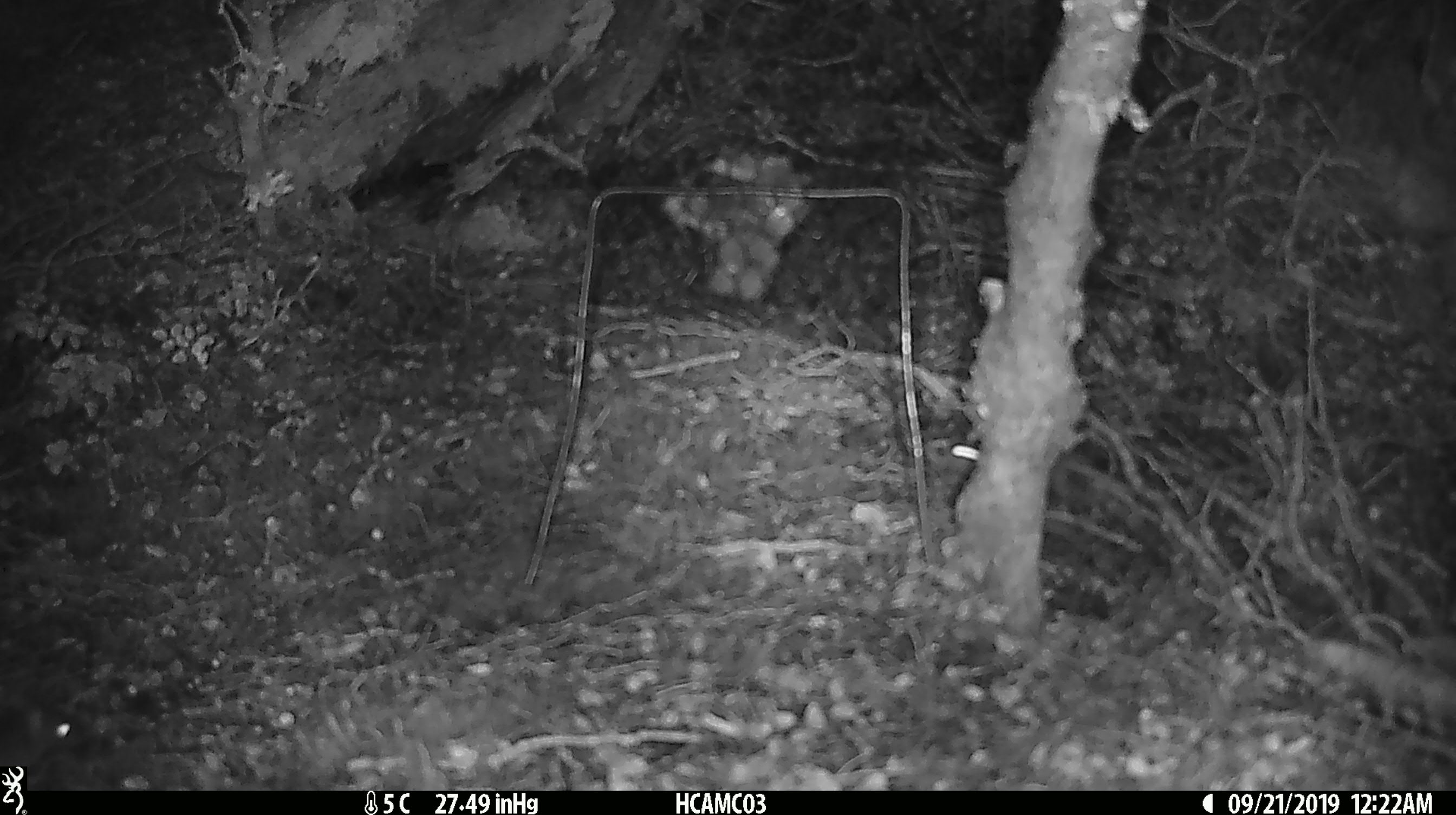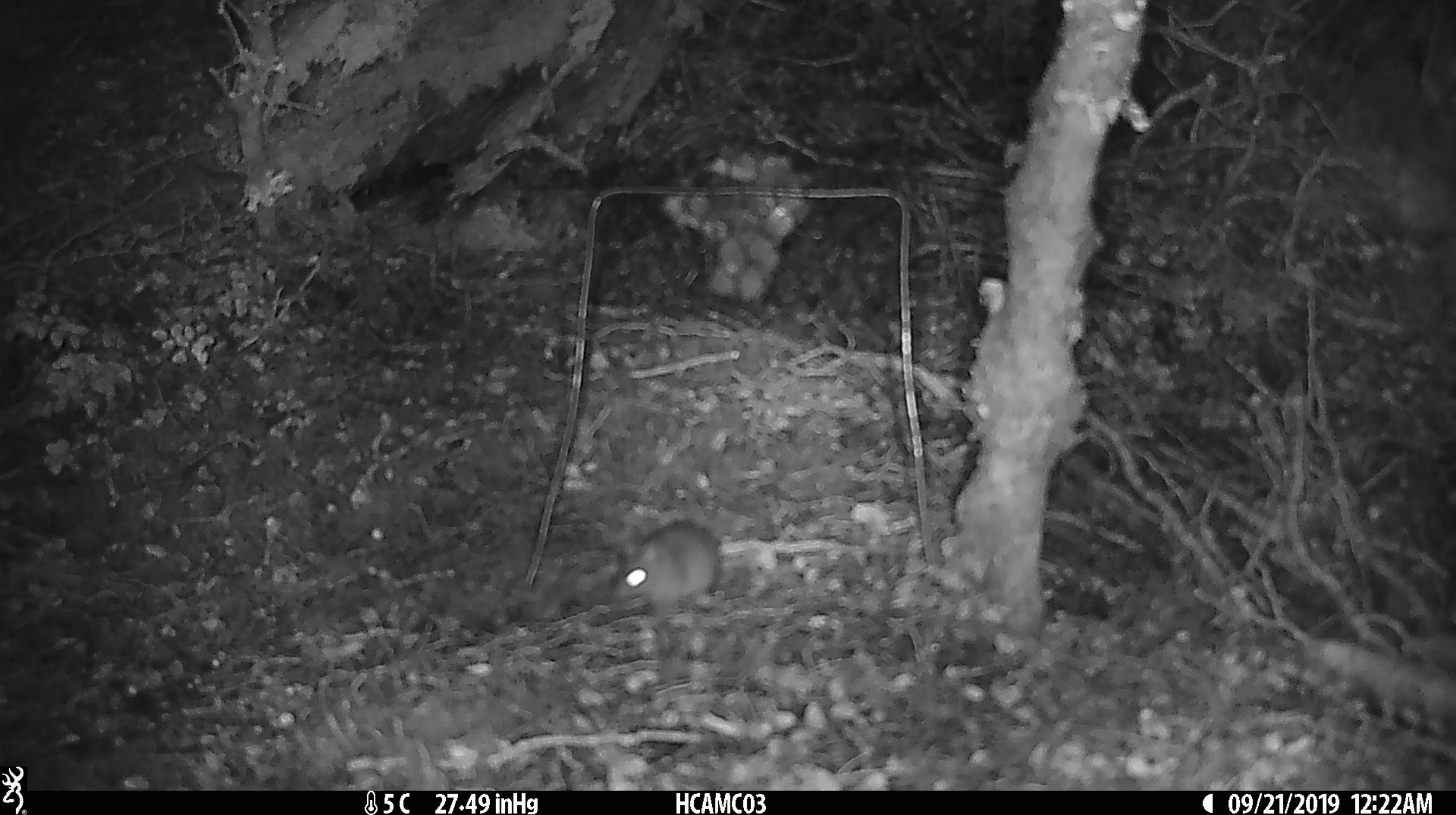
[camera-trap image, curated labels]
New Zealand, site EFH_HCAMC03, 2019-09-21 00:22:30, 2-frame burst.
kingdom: Animalia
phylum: Chordata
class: Mammalia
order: Rodentia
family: Muridae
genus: Mus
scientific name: Mus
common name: mouse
Mouse (Mus).